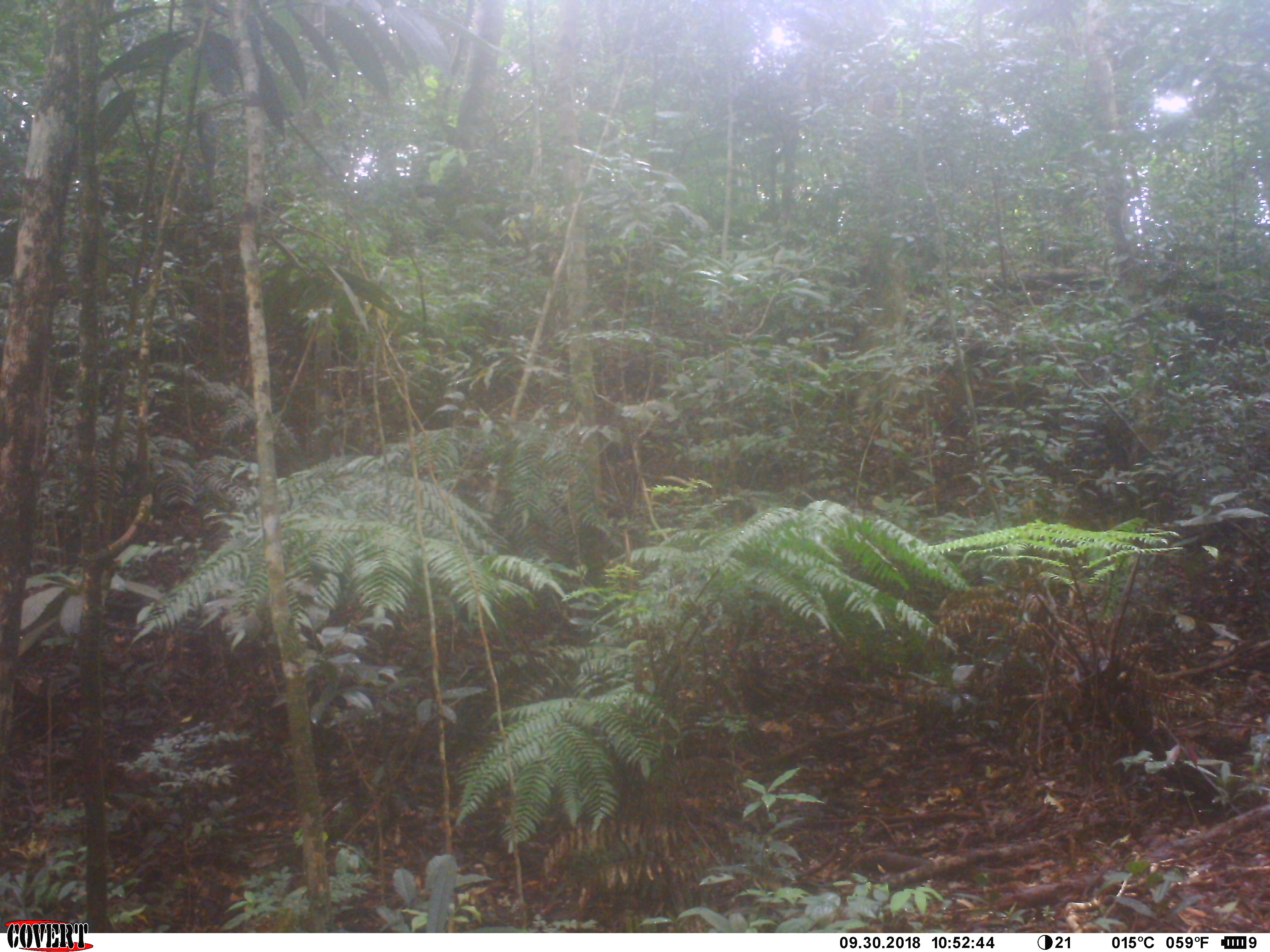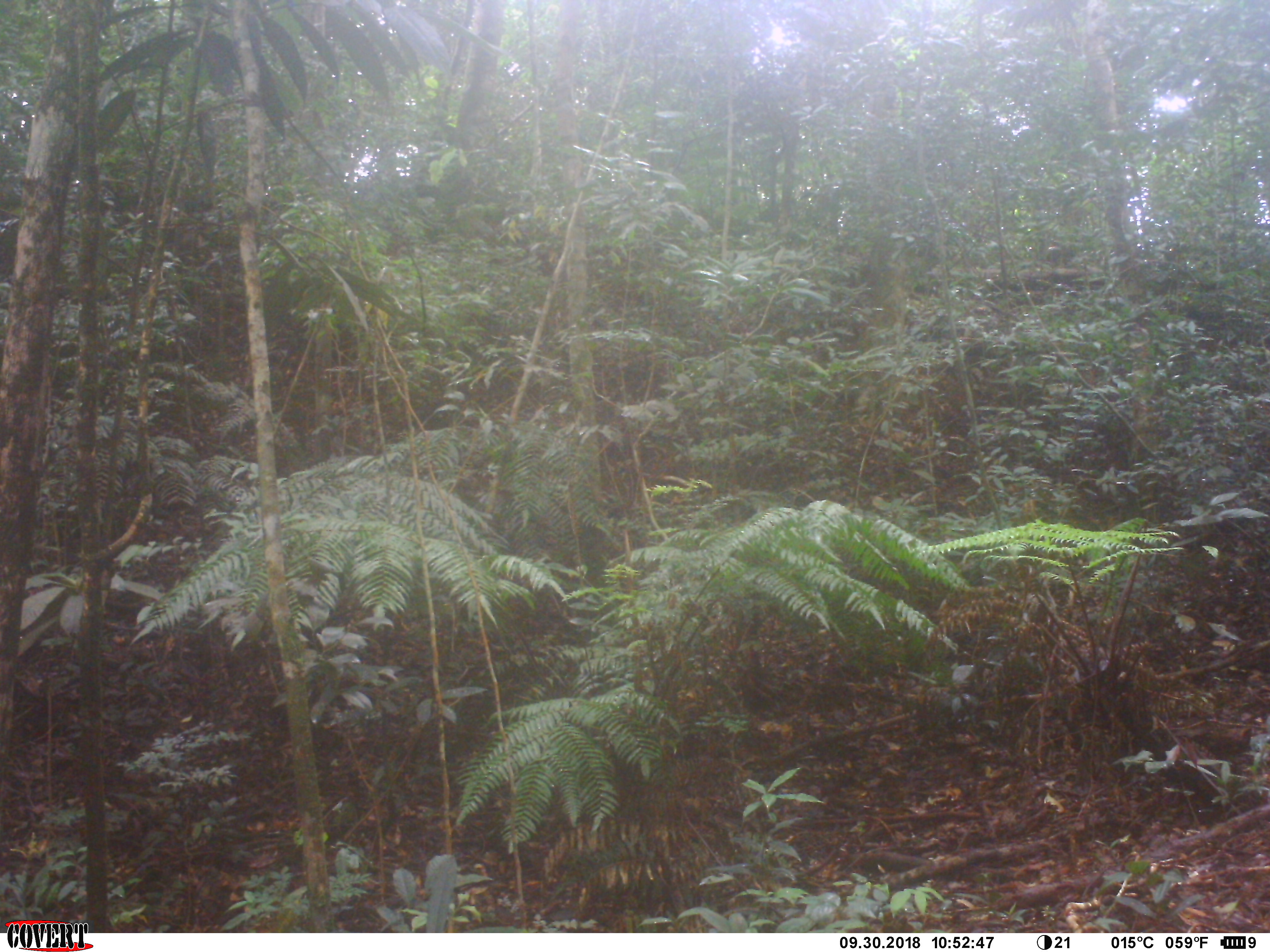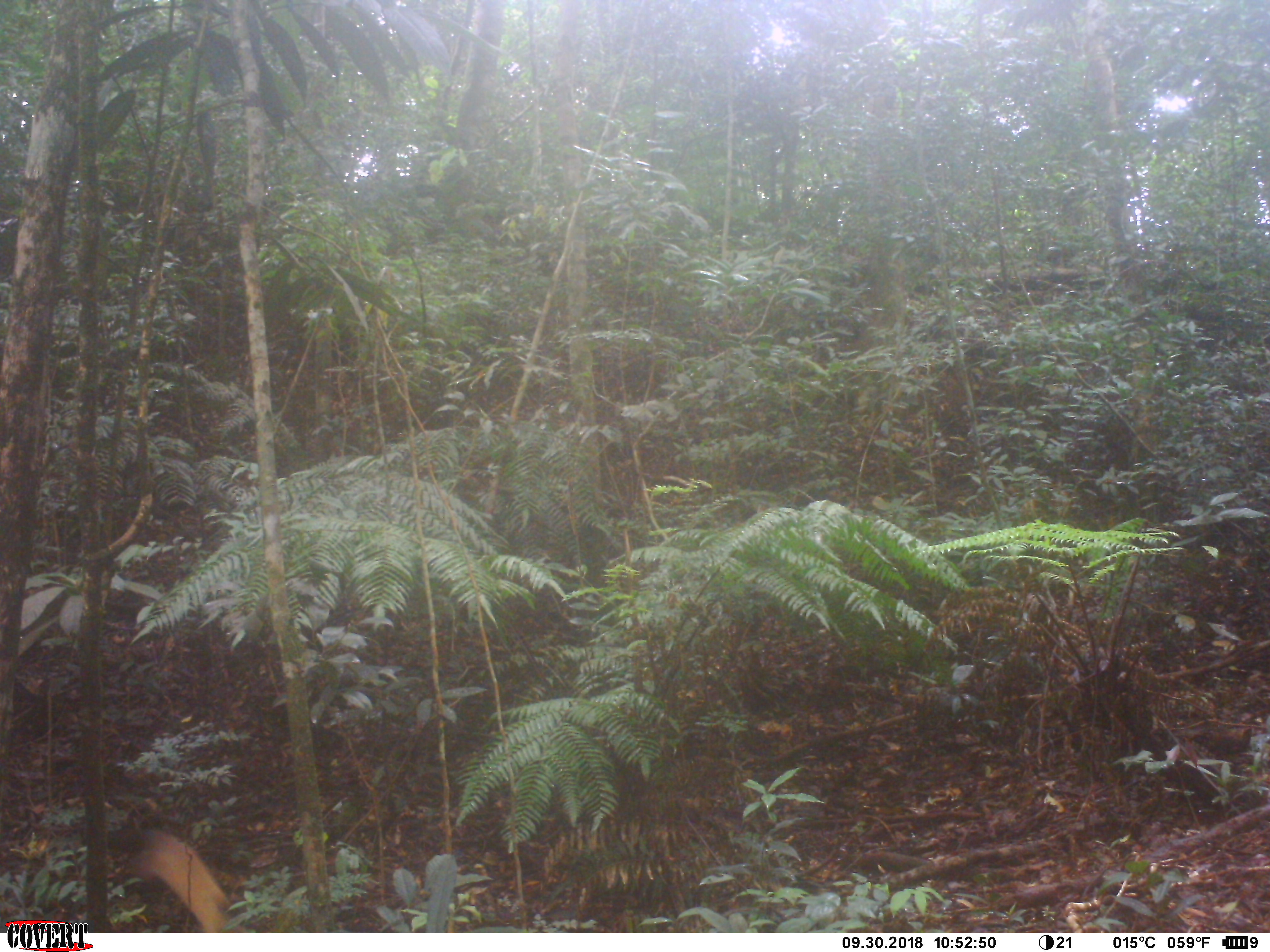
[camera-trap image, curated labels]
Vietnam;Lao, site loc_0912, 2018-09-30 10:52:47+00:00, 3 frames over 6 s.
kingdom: Animalia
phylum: Chordata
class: Mammalia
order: Carnivora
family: Mustelidae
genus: Martes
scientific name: Martes flavigula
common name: yellow-throated marten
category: yellow throated marten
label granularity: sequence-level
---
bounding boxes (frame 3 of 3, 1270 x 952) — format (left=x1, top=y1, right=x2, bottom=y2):
yellow throated marten: (left=107, top=824, right=229, bottom=932)